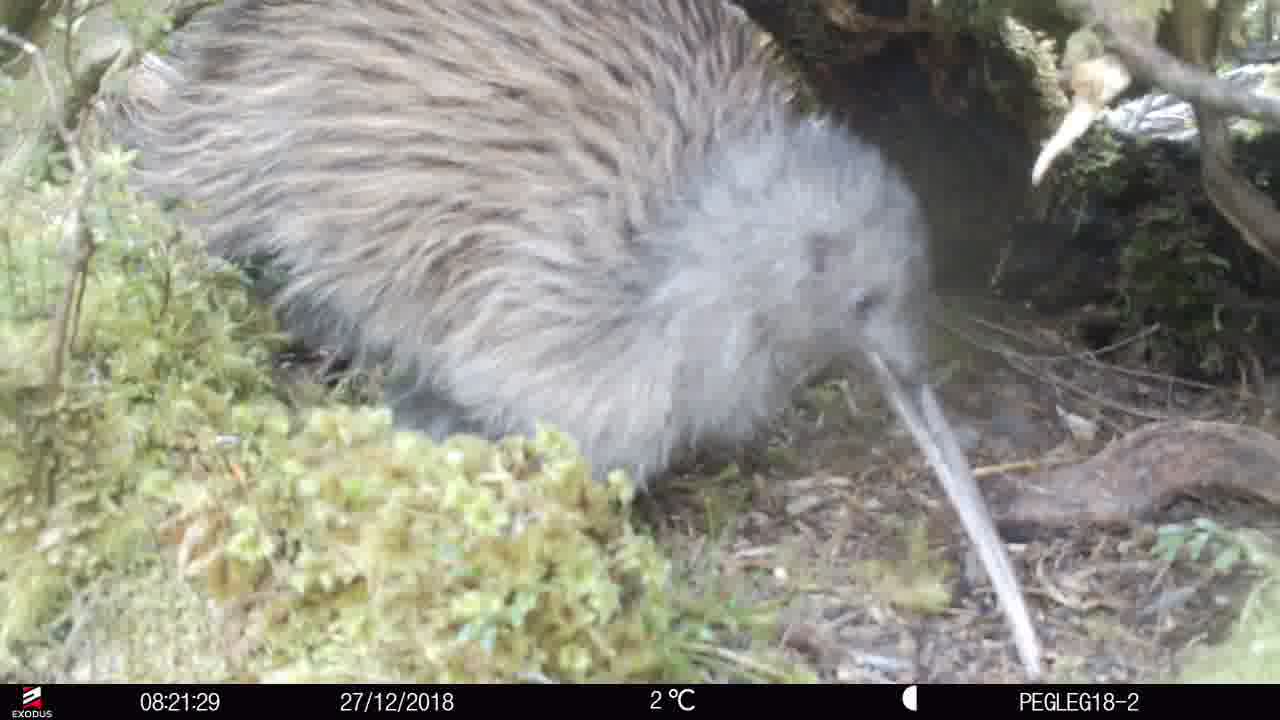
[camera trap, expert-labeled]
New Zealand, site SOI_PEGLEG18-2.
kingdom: Animalia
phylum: Chordata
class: Aves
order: Apterygiformes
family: Apterygidae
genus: Apteryx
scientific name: Apteryx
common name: kiwi